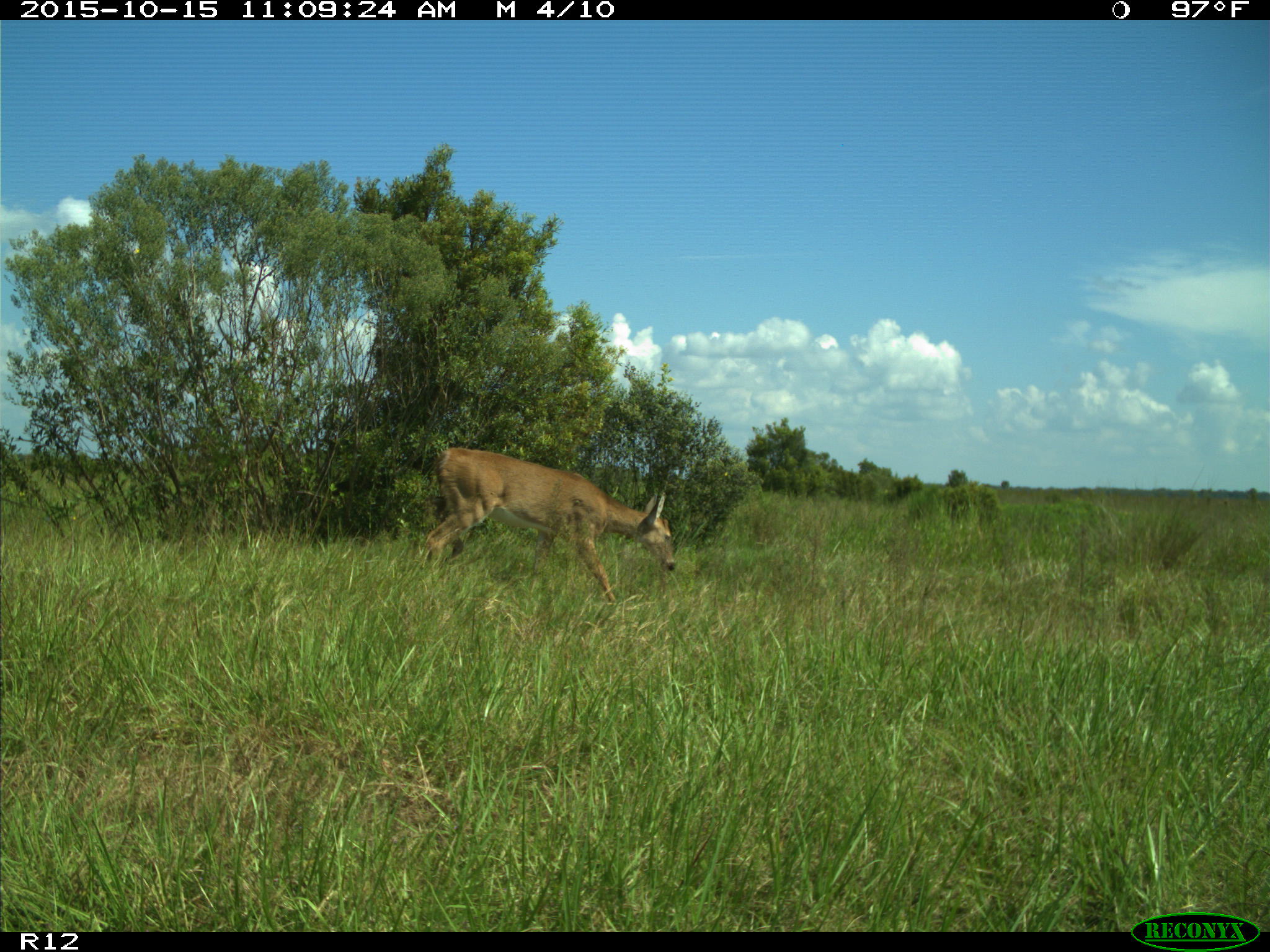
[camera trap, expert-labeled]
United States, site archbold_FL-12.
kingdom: Animalia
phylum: Chordata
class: Mammalia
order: Artiodactyla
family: Cervidae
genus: Odocoileus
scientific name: Odocoileus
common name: deer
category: unidentified deer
Unidentified deer (deer) (Odocoileus).